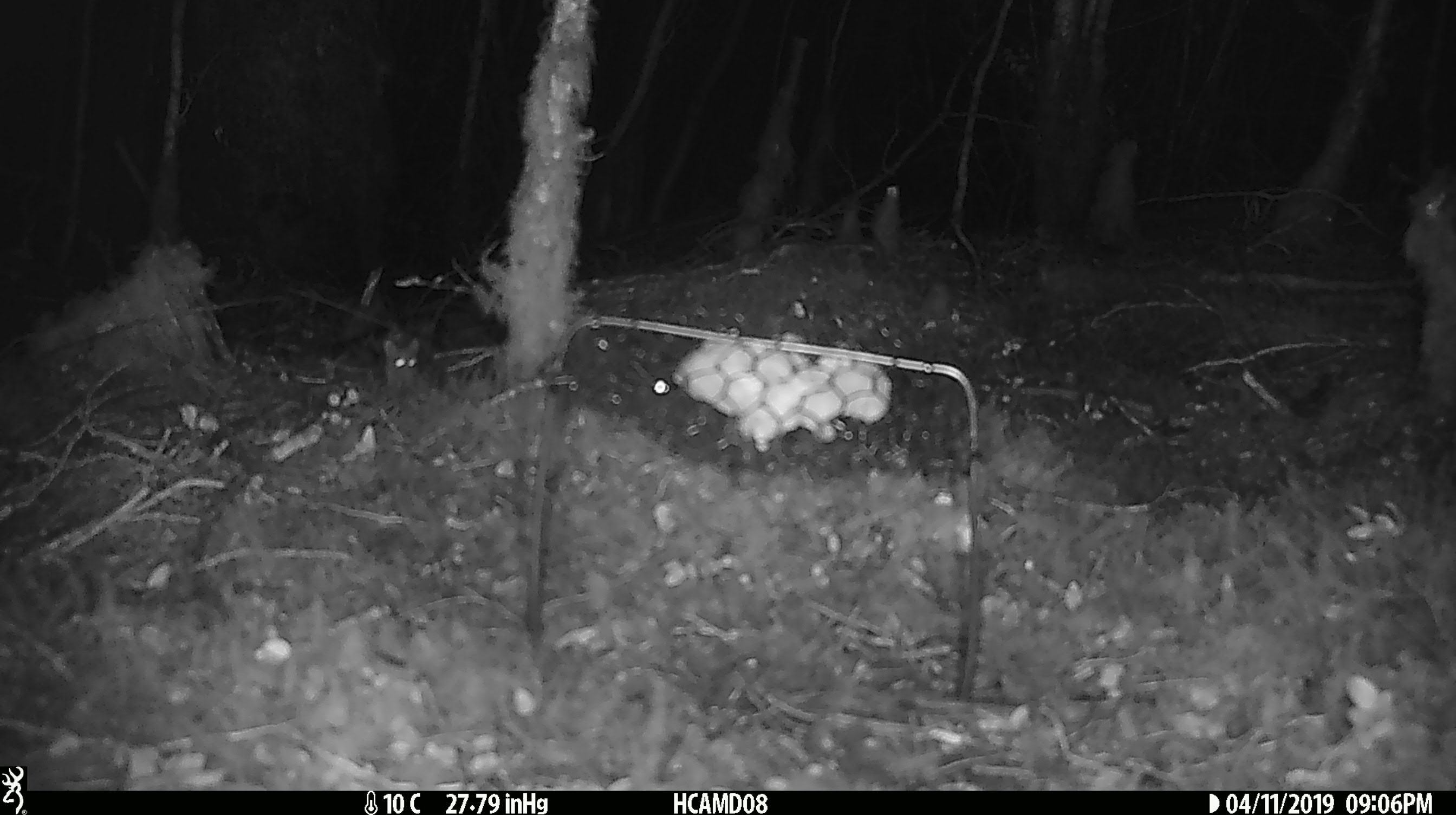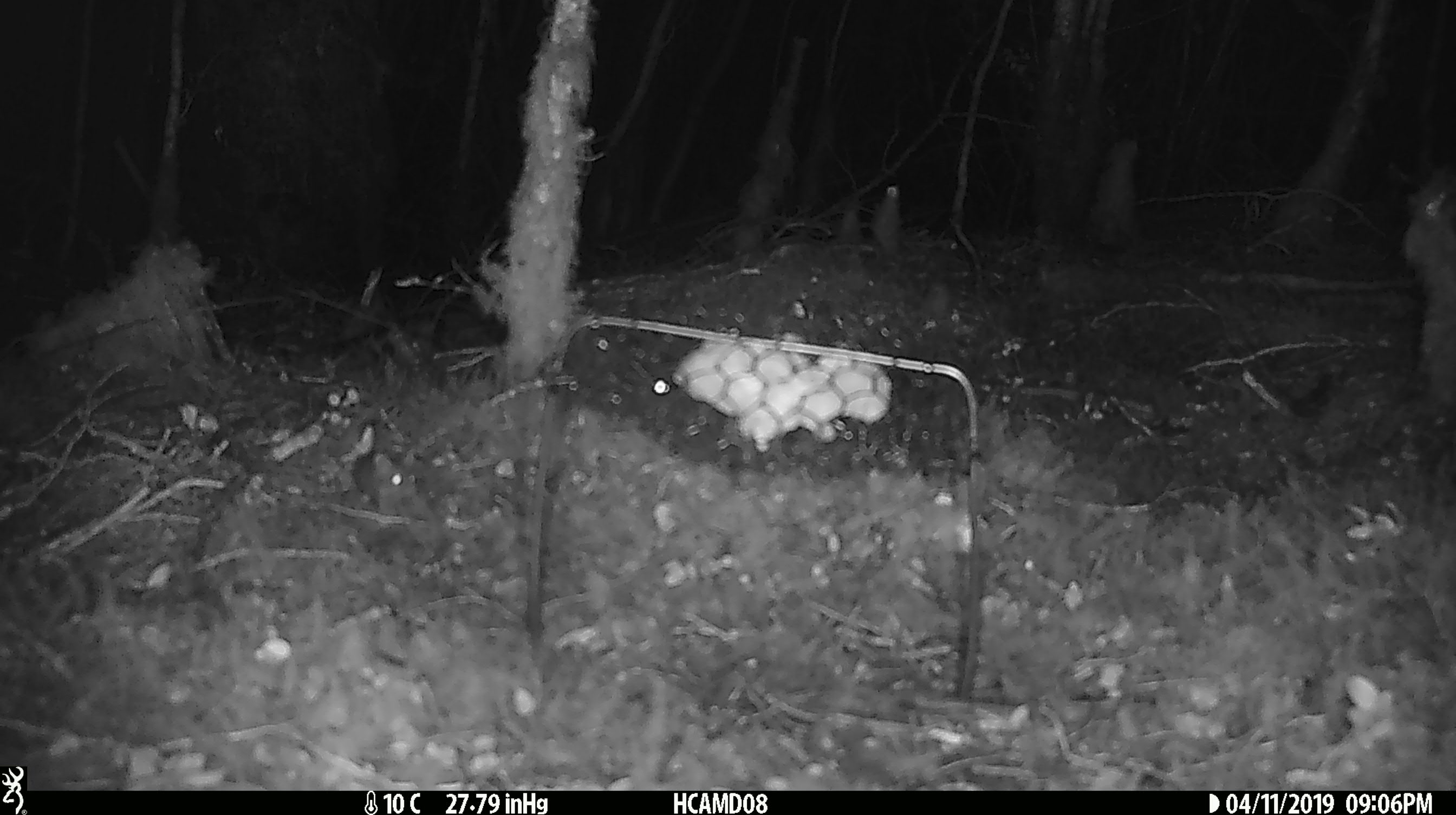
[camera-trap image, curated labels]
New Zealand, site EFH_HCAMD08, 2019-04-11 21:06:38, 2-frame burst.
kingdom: Animalia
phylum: Chordata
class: Mammalia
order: Rodentia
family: Muridae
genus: Mus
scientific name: Mus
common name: mouse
Mouse (Mus).